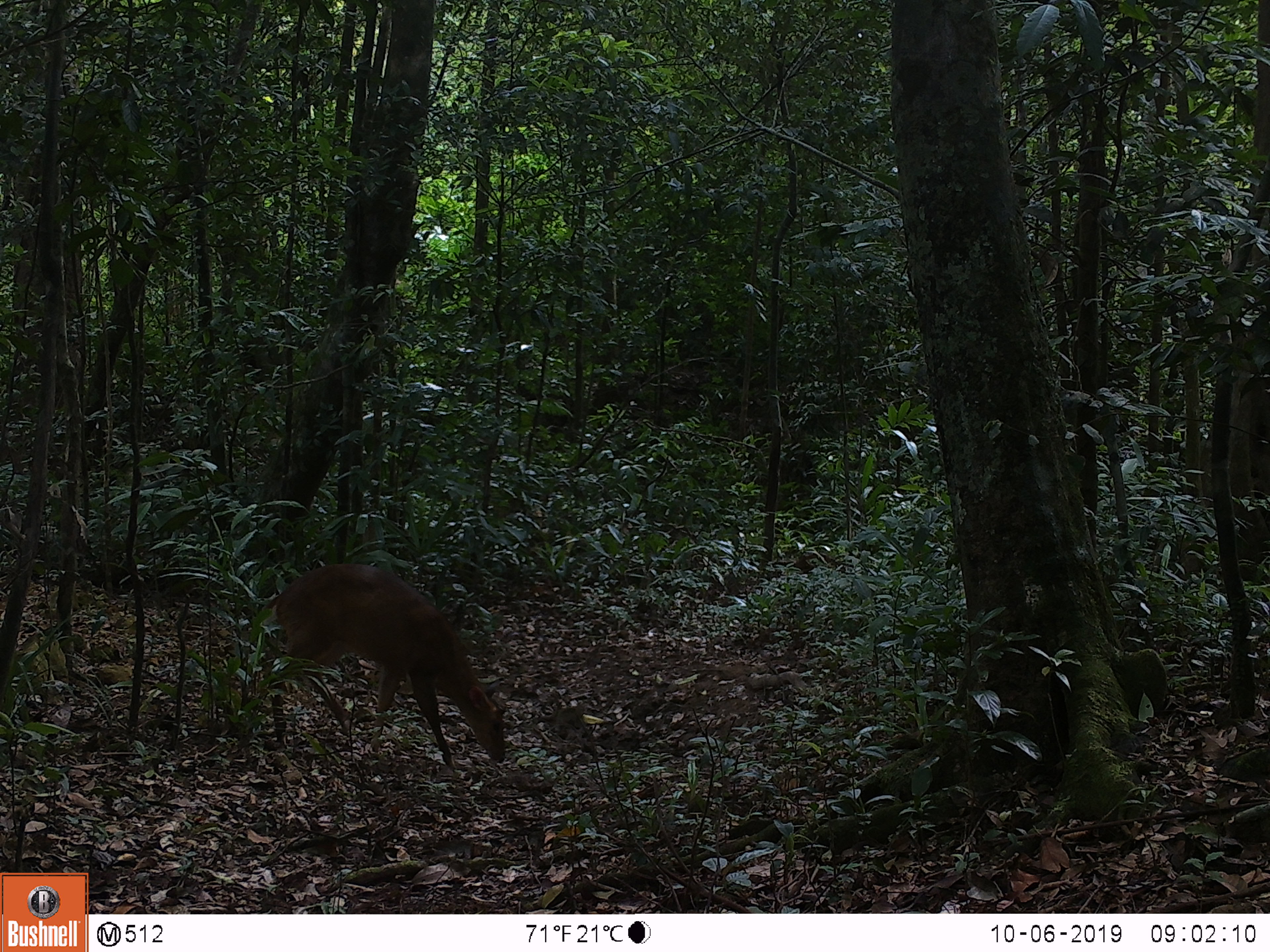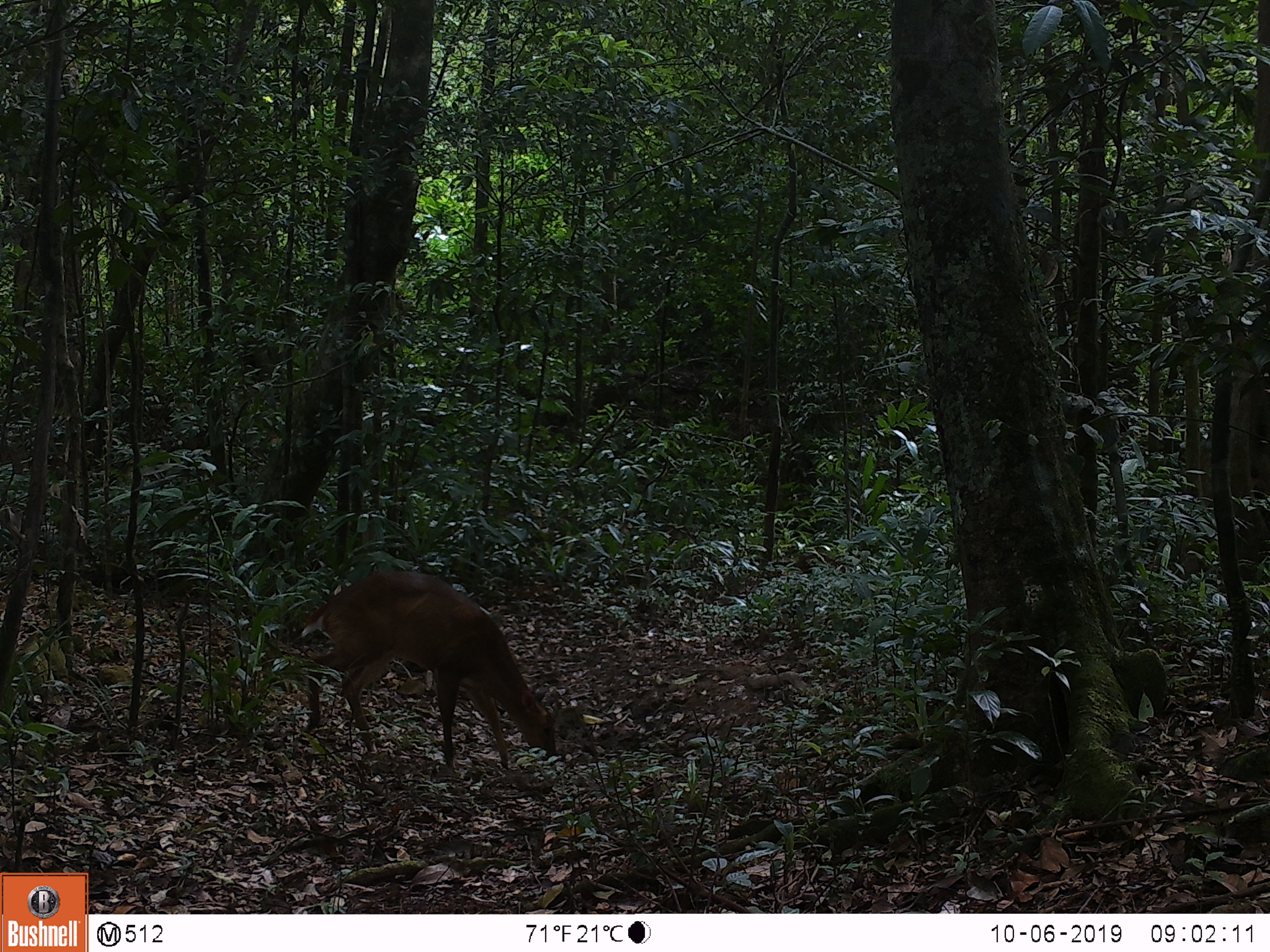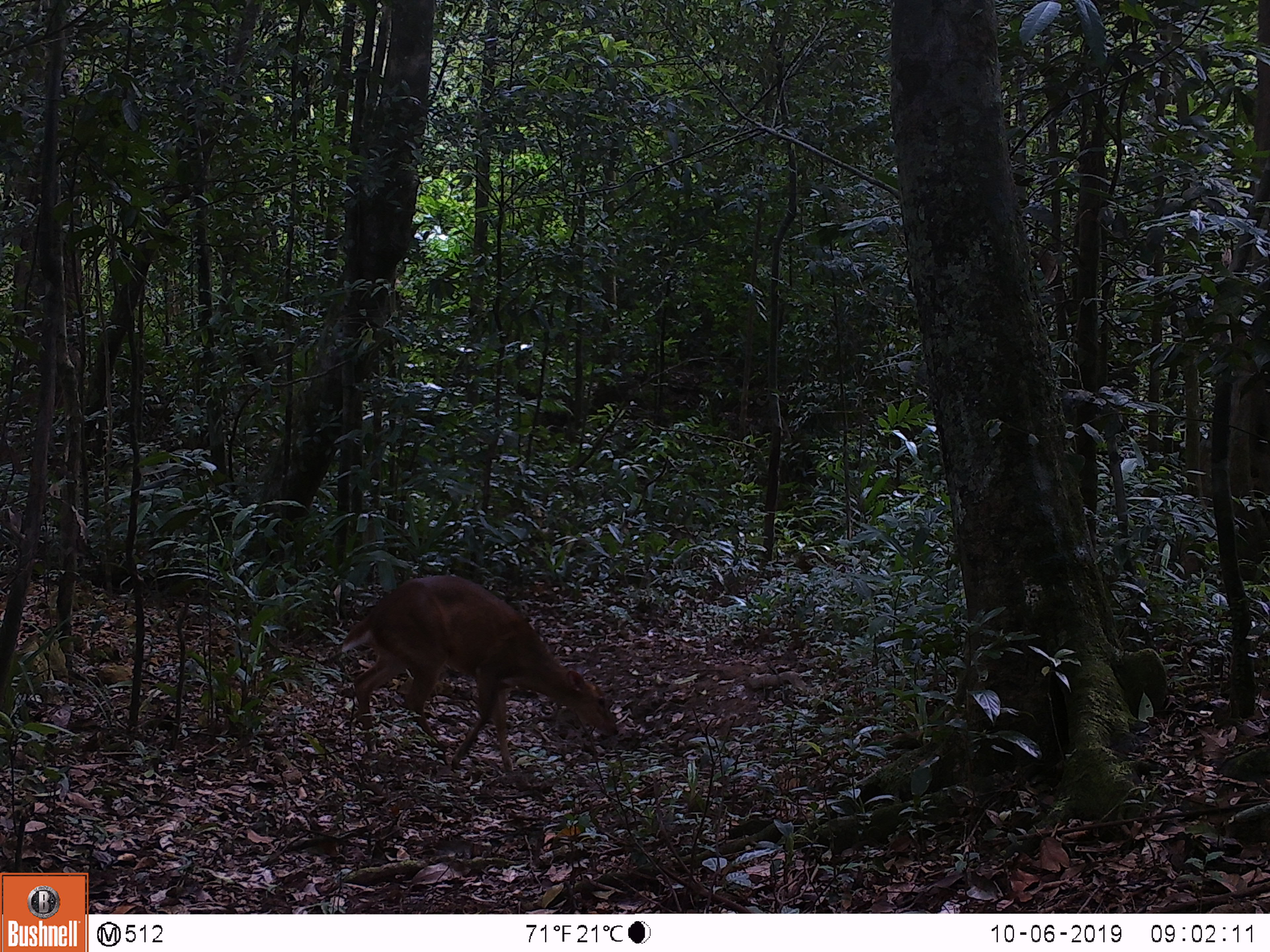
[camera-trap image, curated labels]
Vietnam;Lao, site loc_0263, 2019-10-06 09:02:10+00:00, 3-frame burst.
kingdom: Animalia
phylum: Chordata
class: Mammalia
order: Artiodactyla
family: Cervidae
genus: Muntiacus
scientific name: Muntiacus vuquangensis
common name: large-antlered muntjac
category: large antlered muntjac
Large antlered muntjac (large-antlered muntjac) (Muntiacus vuquangensis). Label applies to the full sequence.